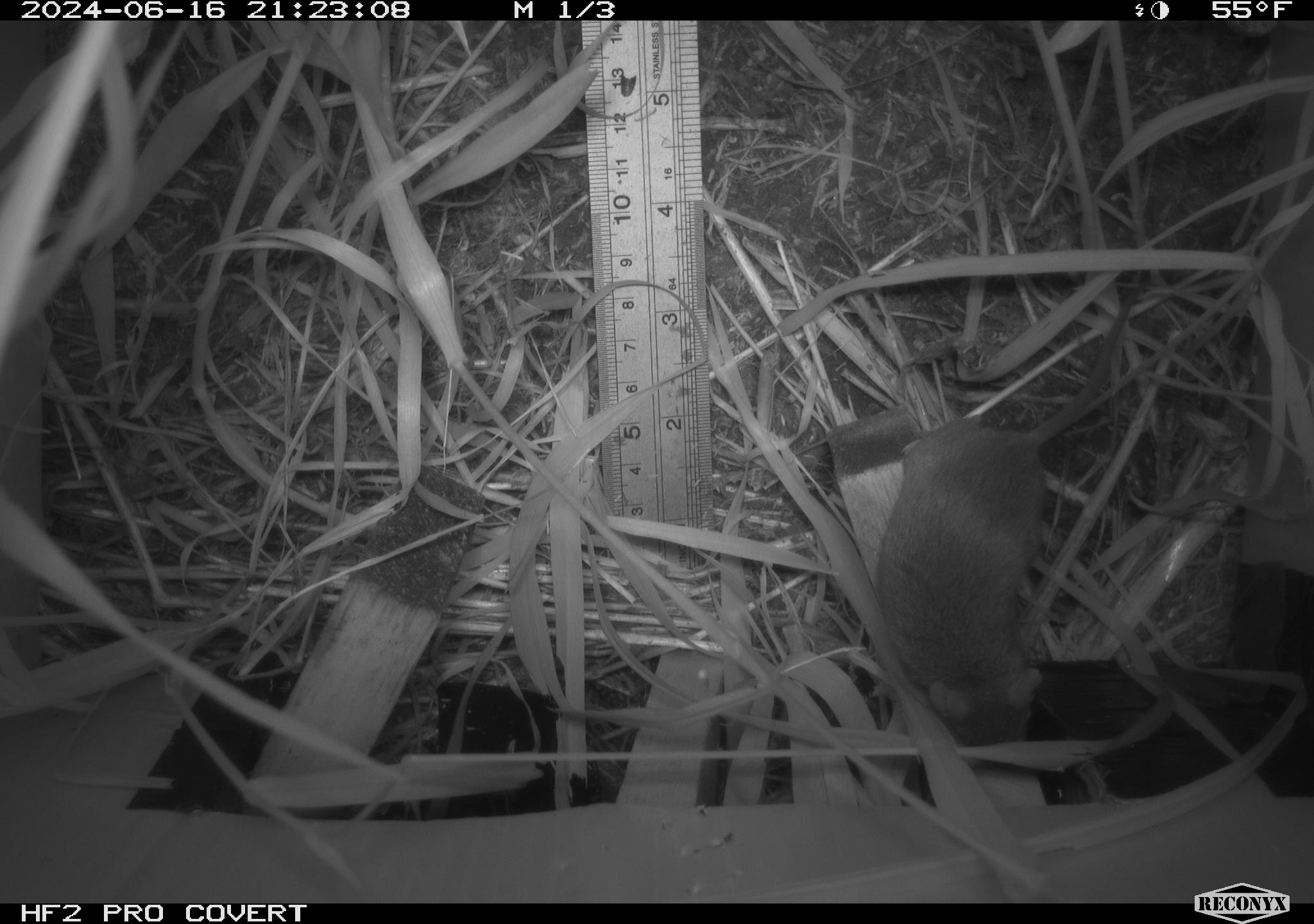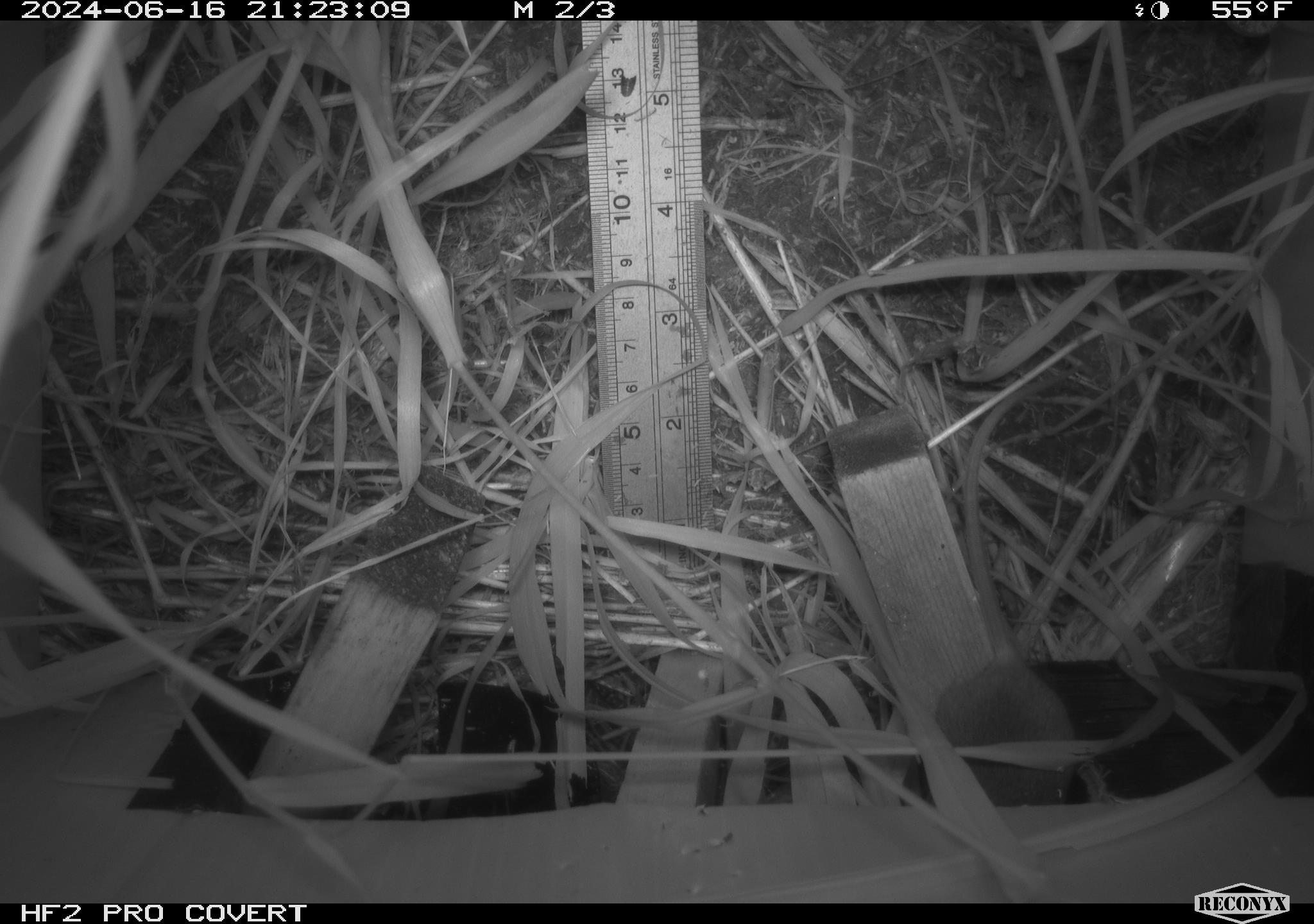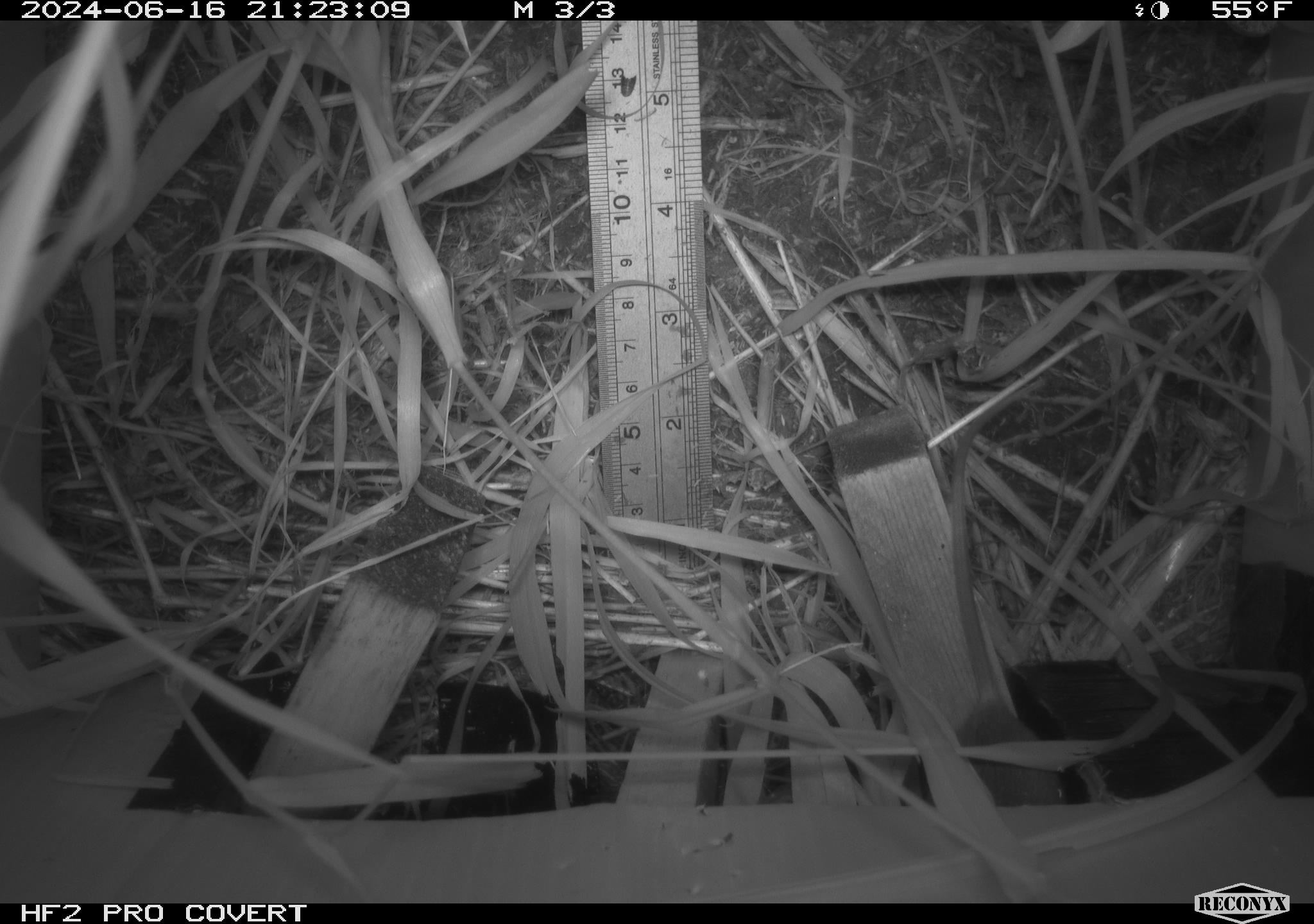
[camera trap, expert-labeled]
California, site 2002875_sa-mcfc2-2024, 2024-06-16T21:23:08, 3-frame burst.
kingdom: Animalia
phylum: Chordata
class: Mammalia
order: Rodentia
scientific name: Rodentia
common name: rodent